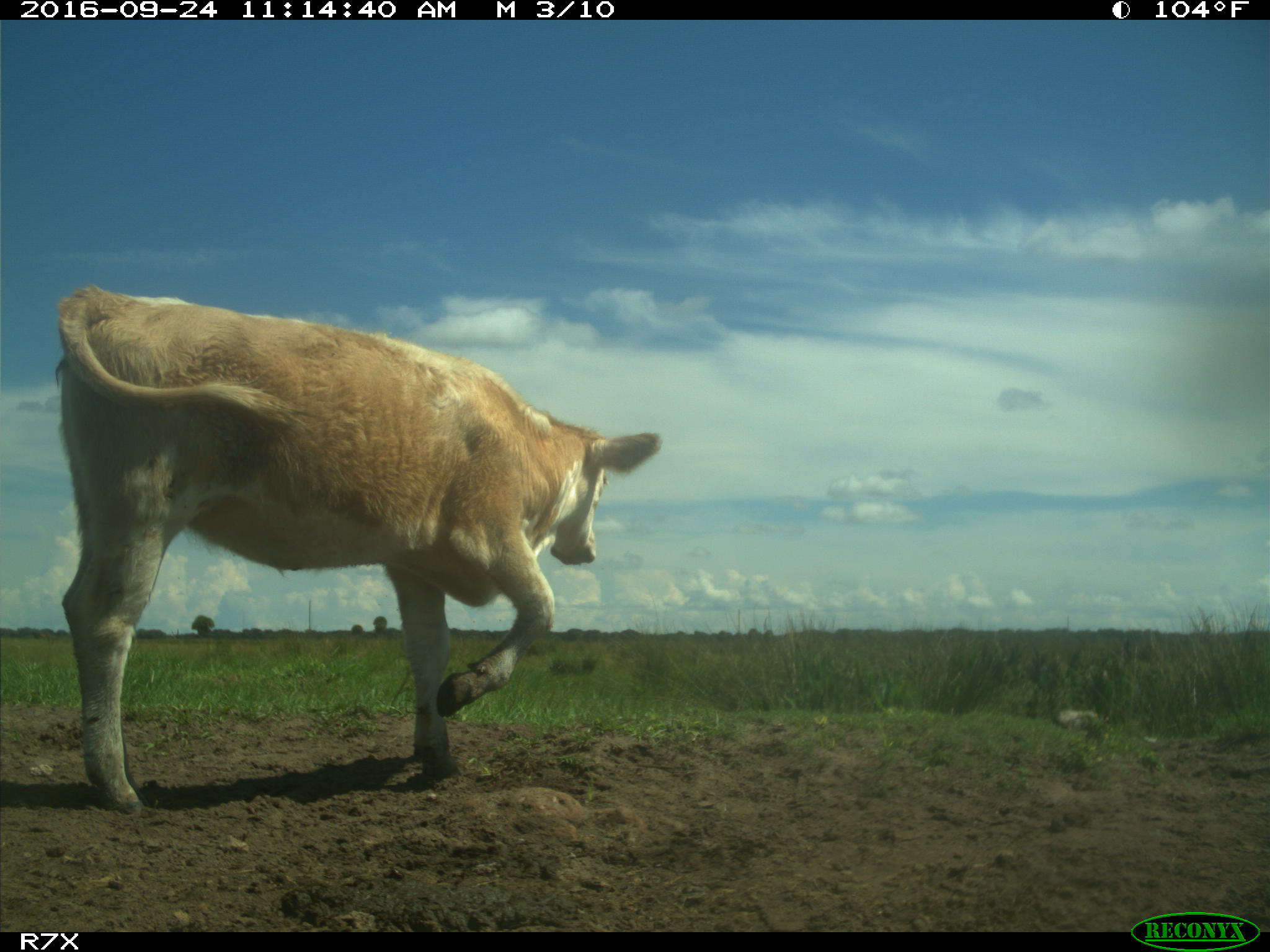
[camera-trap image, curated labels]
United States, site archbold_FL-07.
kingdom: Animalia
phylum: Chordata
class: Mammalia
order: Artiodactyla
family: Bovidae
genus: Bos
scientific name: Bos taurus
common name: domestic cow